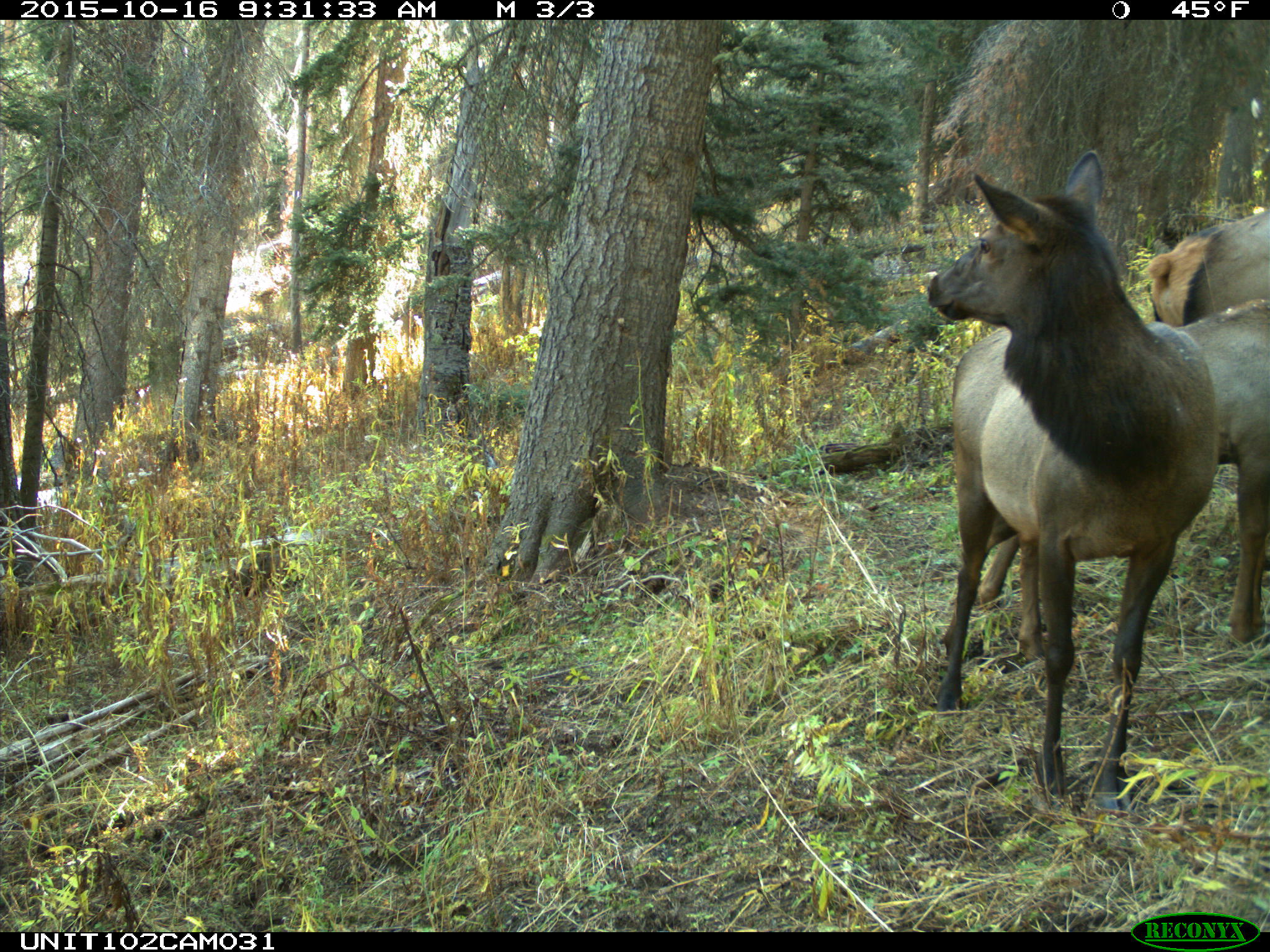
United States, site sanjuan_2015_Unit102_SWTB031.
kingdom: Animalia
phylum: Chordata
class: Mammalia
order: Artiodactyla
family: Cervidae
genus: Cervus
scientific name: Cervus elaphus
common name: red deer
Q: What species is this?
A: Cervus elaphus (red deer).